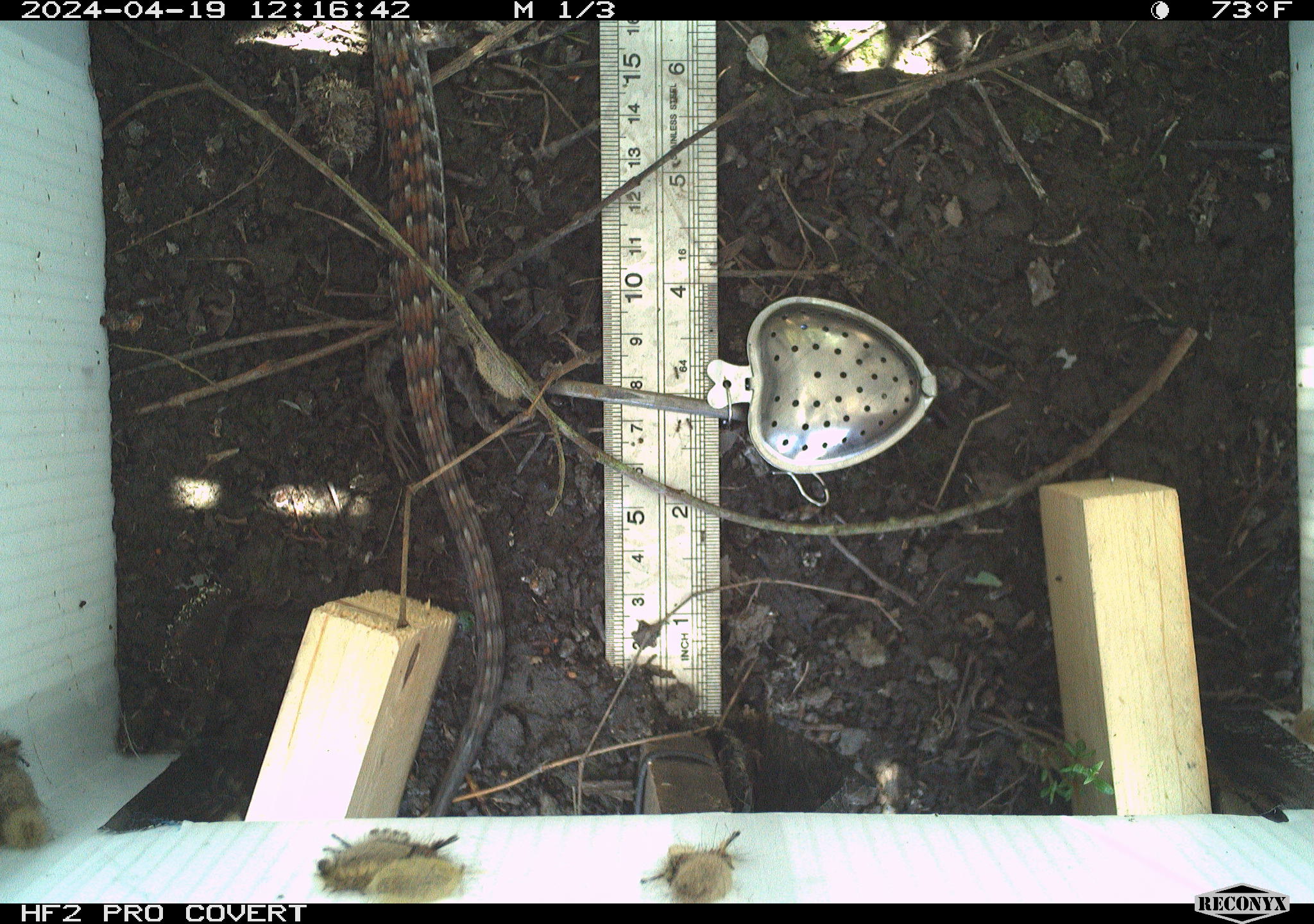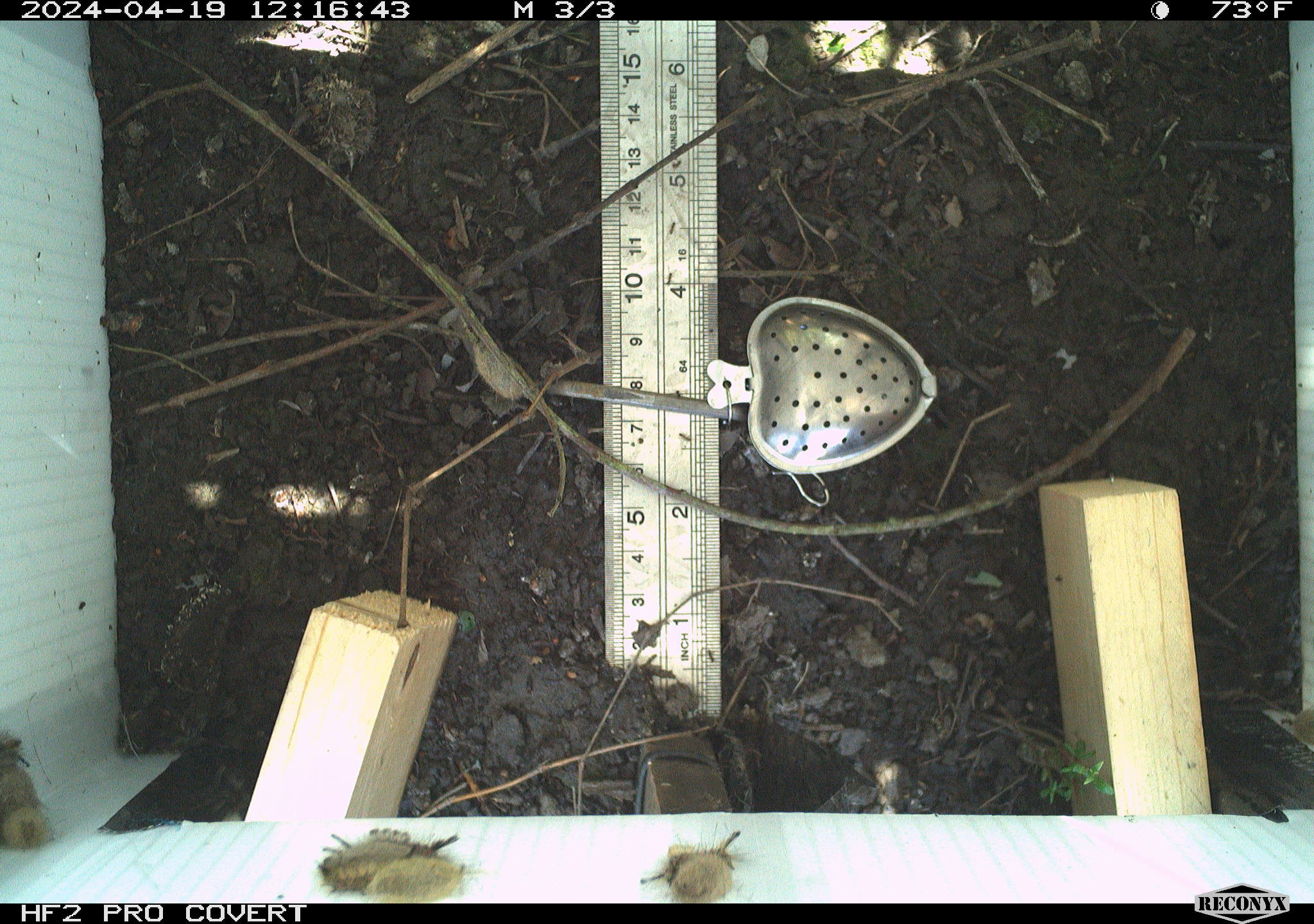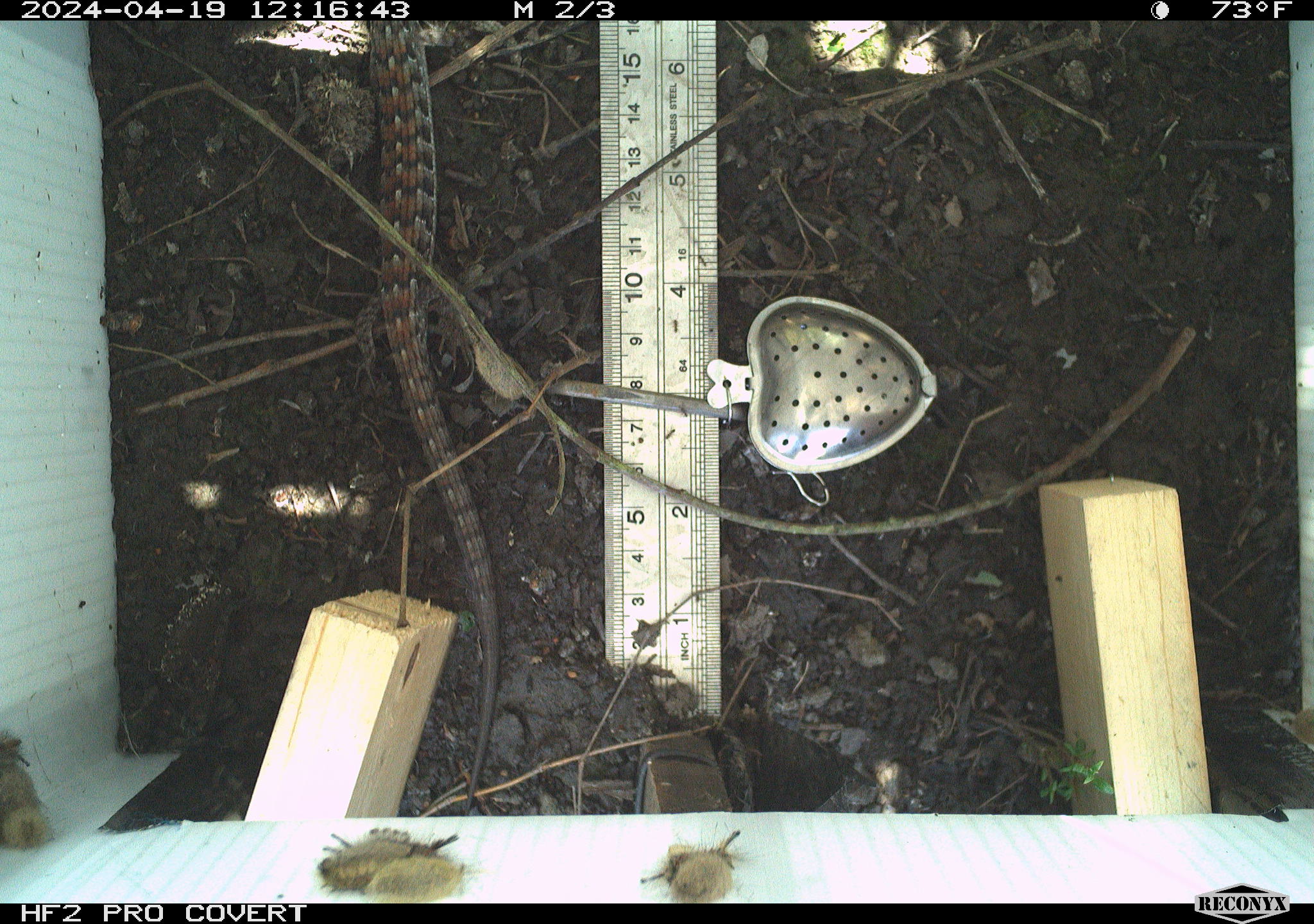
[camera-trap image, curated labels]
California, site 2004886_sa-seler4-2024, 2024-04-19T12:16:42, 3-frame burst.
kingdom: Animalia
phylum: Arthropoda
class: Insecta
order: Lepidoptera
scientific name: Lepidoptera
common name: butterflies and moths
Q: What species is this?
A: Butterflies and moths (Lepidoptera).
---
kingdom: Animalia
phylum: Chordata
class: Reptilia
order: Squamata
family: Anguidae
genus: Elgaria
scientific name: Elgaria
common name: alligator lizards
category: elgaria species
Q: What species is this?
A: Elgaria species (alligator lizards) (Elgaria).